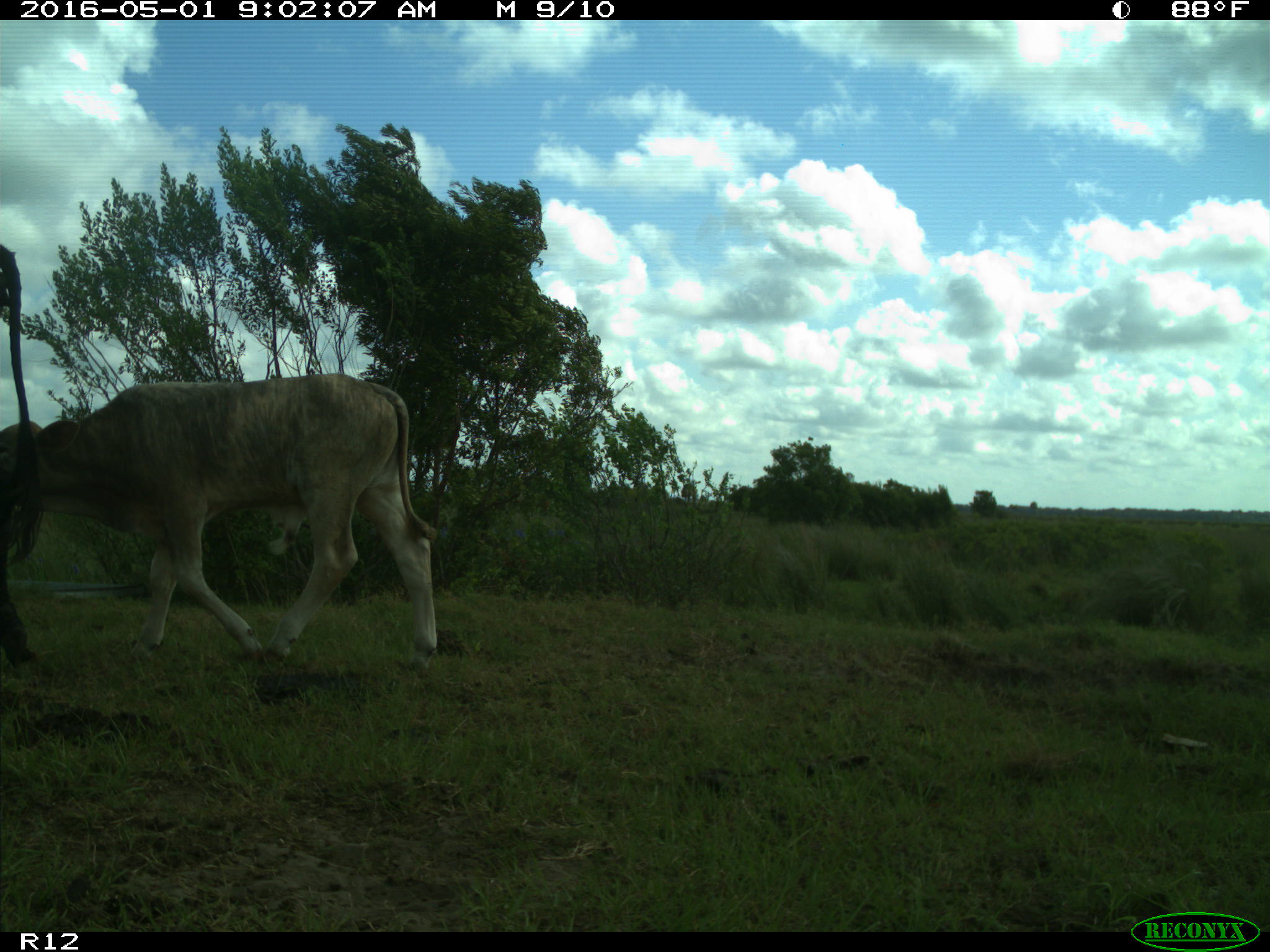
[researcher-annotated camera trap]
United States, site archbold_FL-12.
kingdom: Animalia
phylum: Chordata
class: Mammalia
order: Artiodactyla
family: Bovidae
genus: Bos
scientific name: Bos taurus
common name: domestic cow